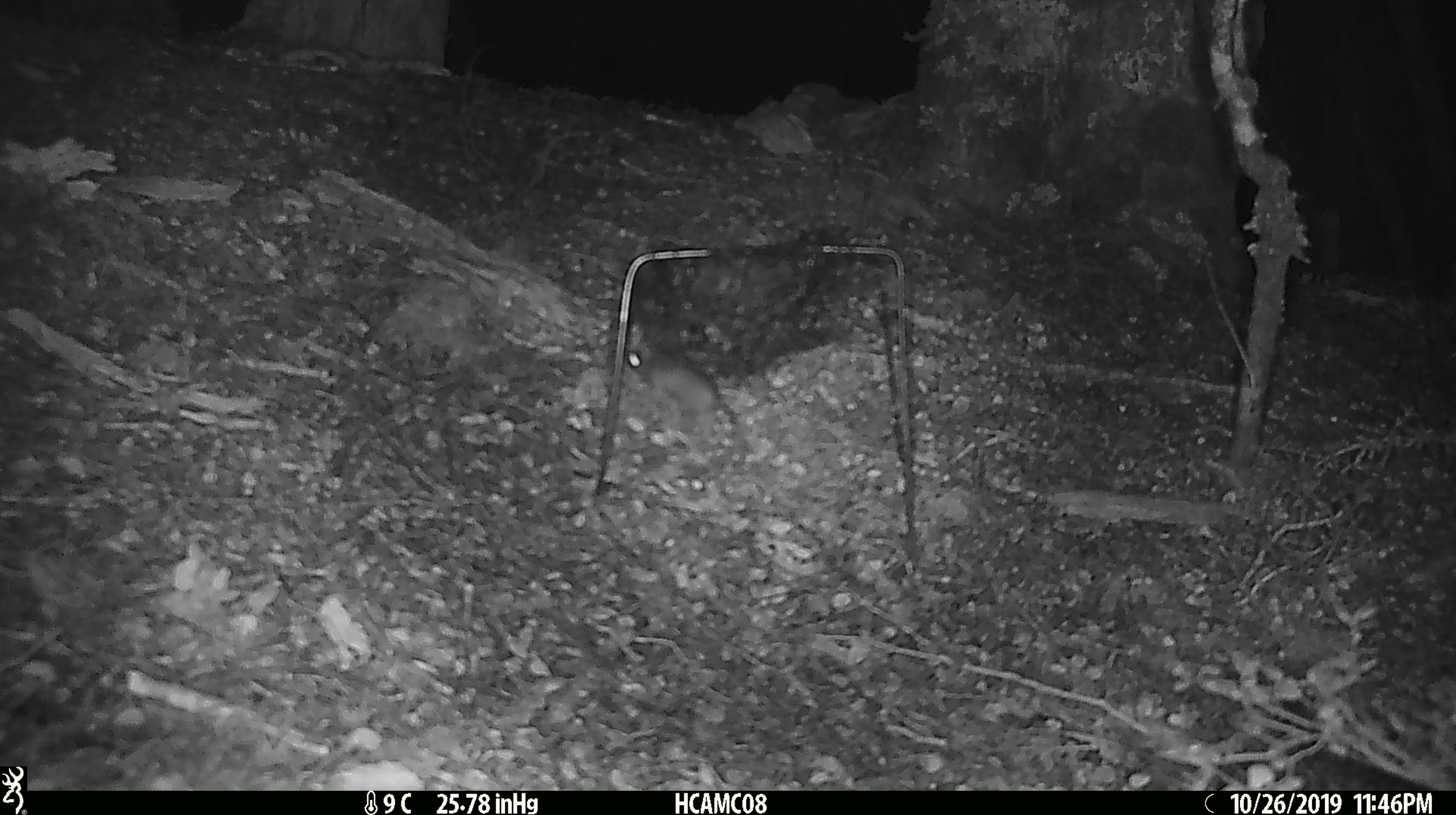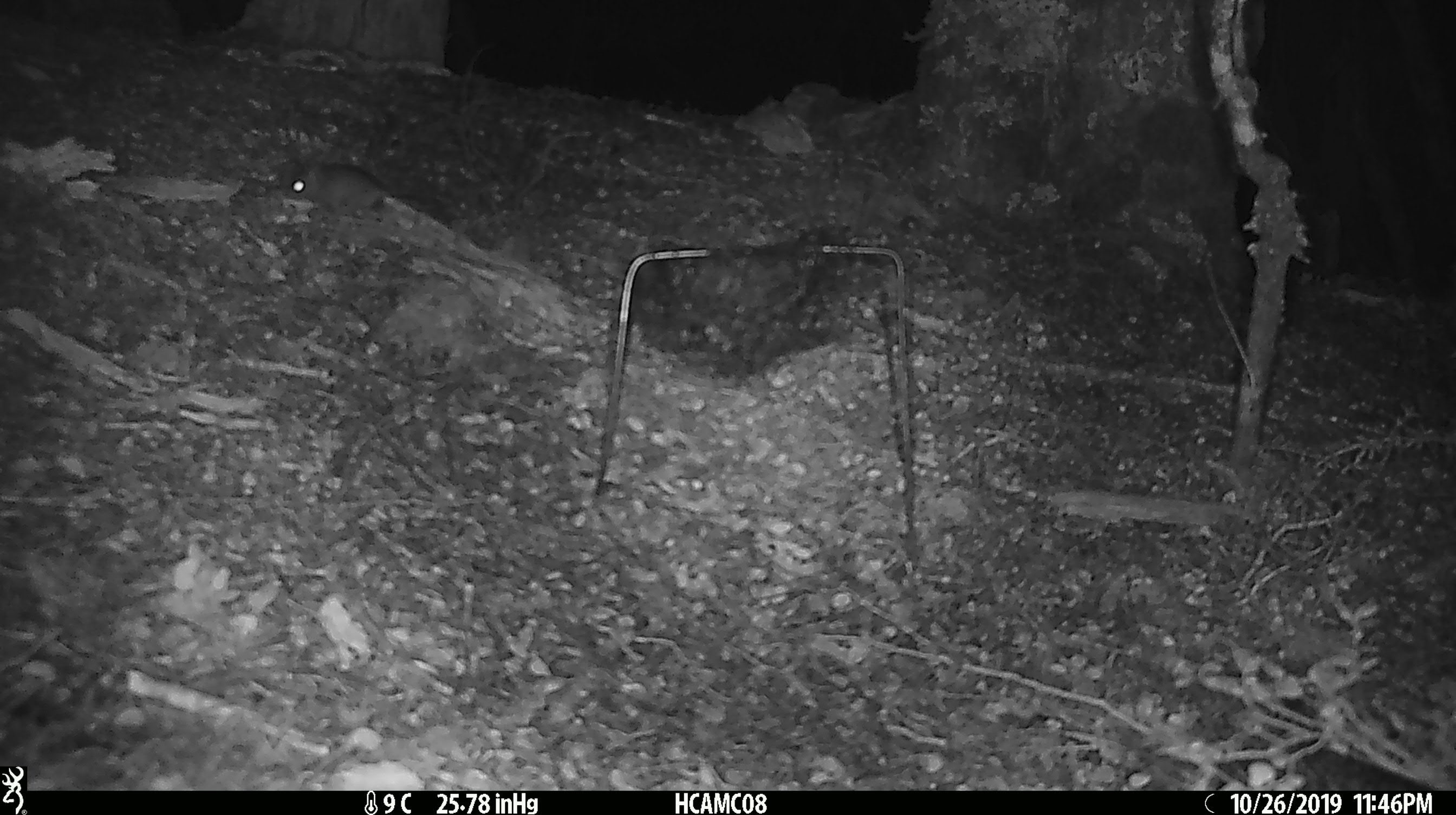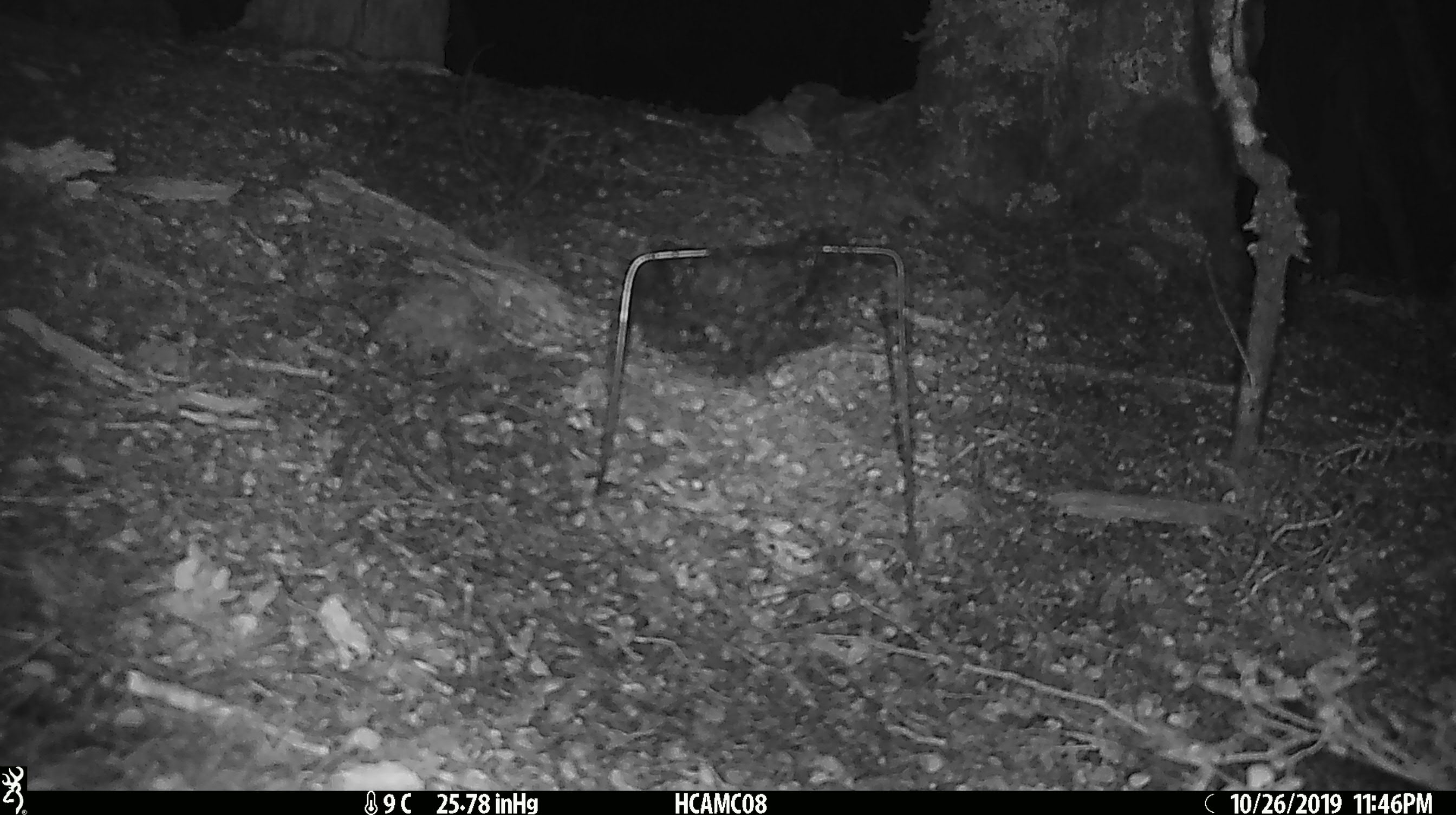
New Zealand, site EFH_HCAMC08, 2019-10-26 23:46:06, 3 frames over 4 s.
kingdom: Animalia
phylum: Chordata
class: Mammalia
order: Rodentia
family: Muridae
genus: Mus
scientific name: Mus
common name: mouse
Mouse (Mus).